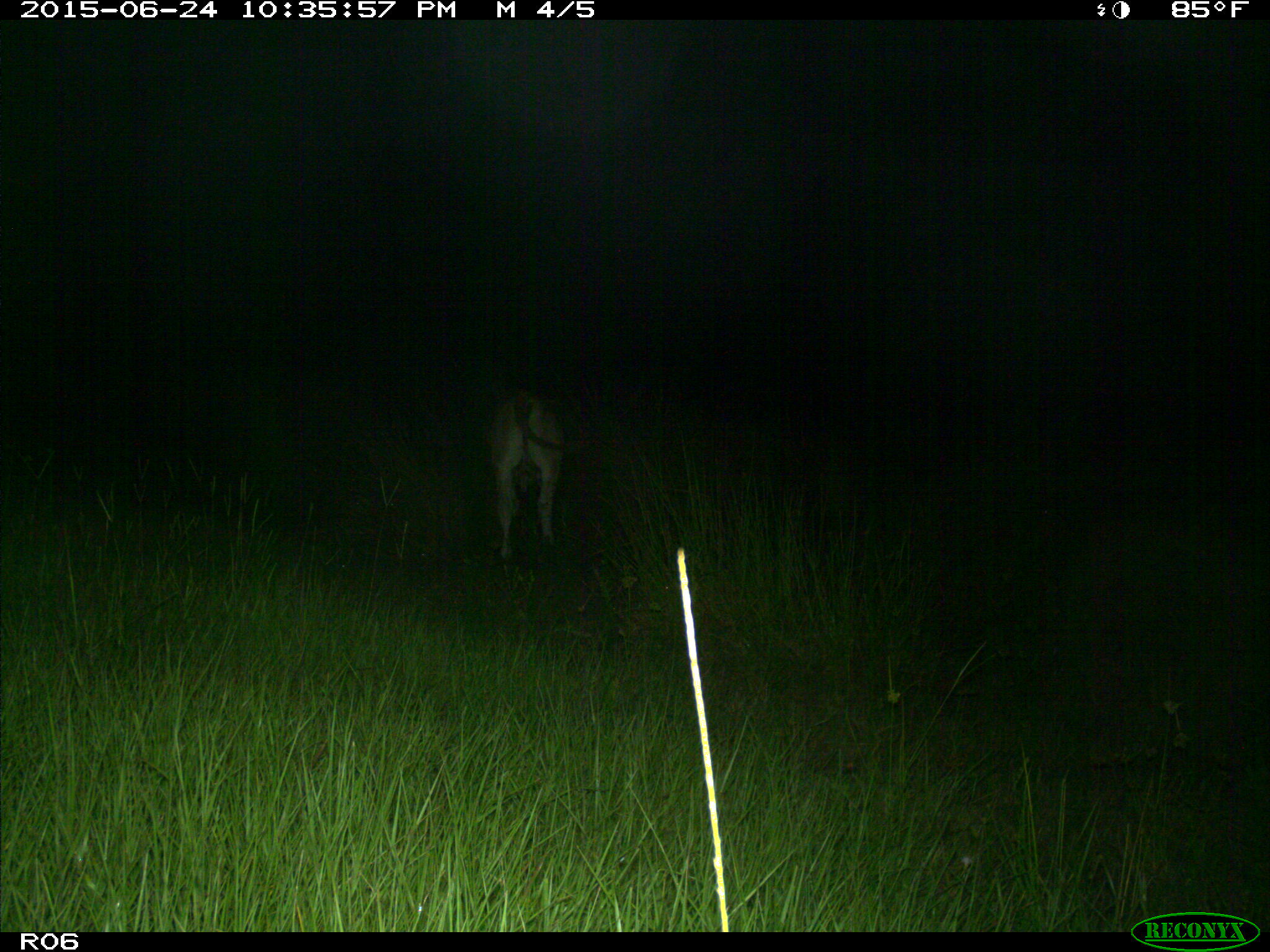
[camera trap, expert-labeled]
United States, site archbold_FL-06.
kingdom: Animalia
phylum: Chordata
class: Mammalia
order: Artiodactyla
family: Bovidae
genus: Bos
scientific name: Bos taurus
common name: domestic cow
Bos taurus (domestic cow).